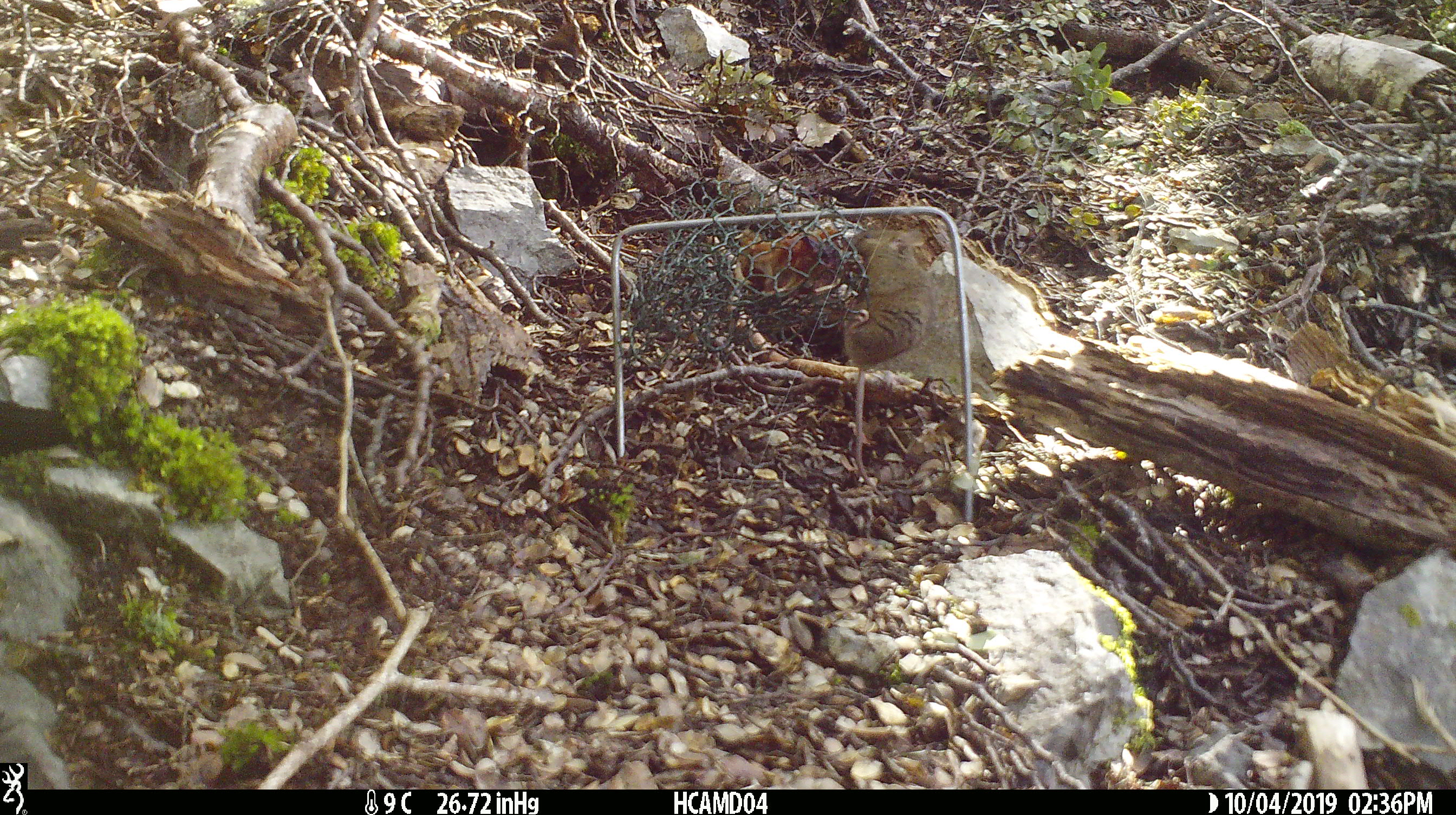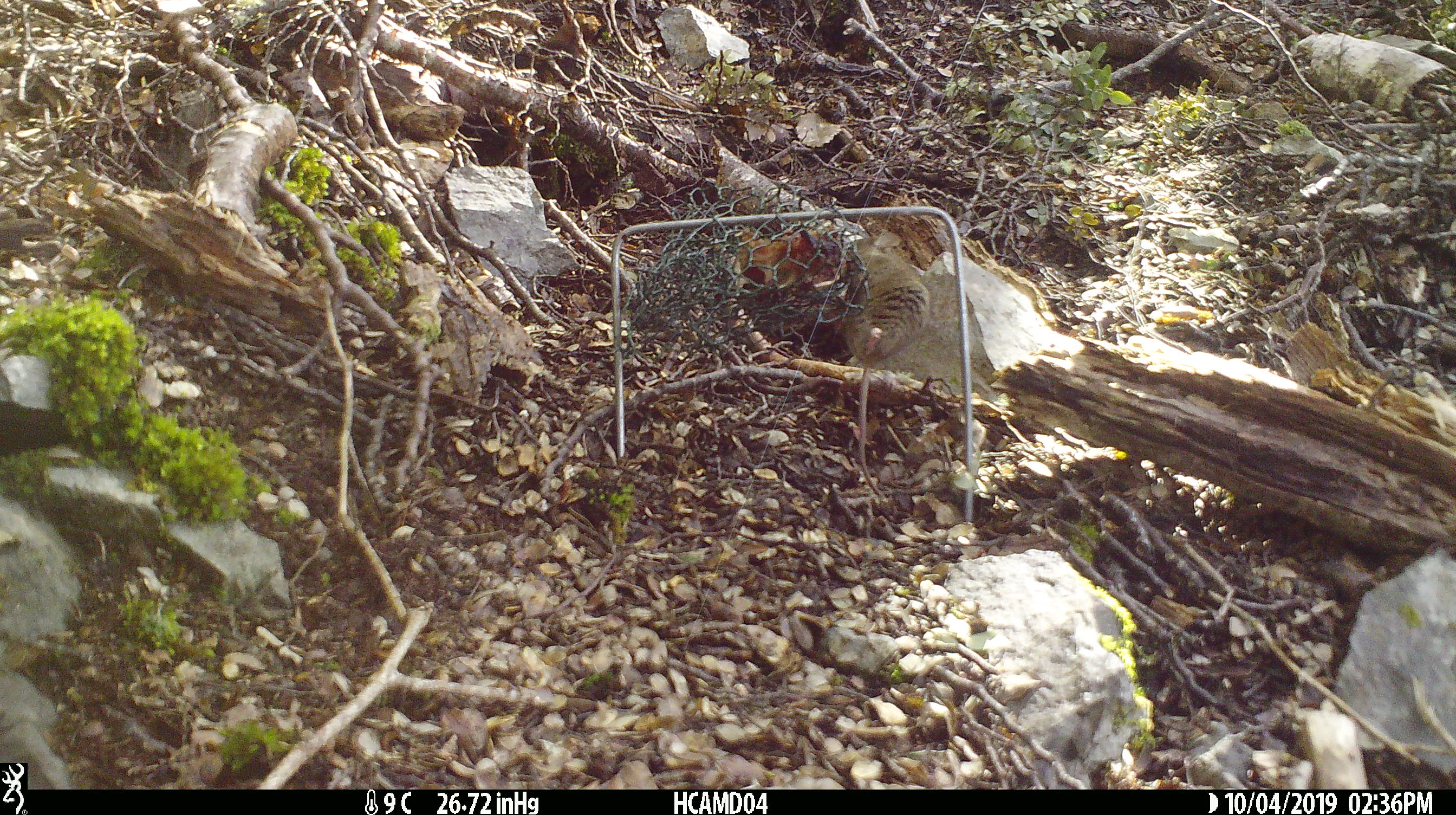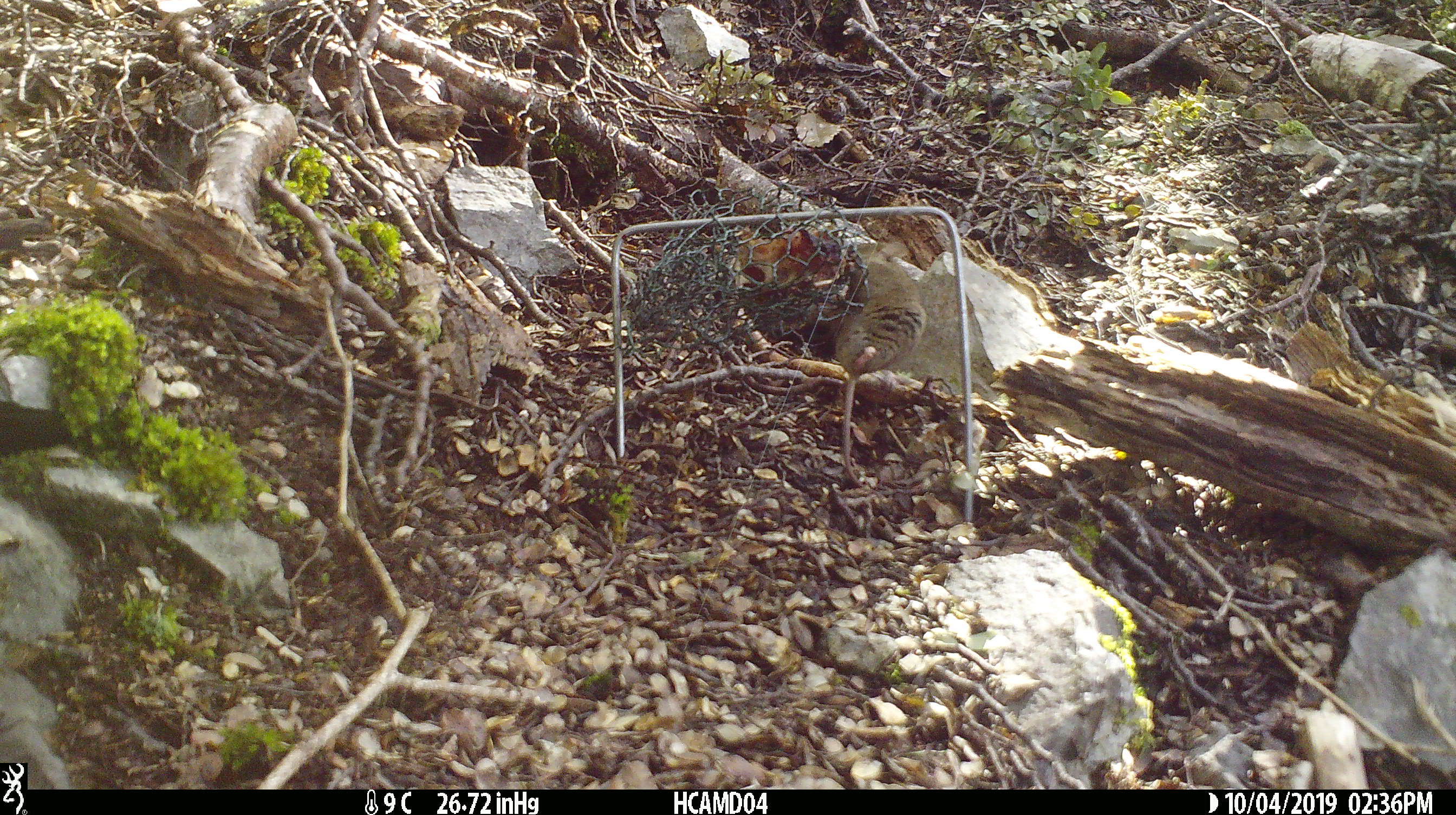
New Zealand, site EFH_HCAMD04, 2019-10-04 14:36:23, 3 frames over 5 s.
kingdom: Animalia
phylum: Chordata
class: Mammalia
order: Rodentia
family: Muridae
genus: Mus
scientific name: Mus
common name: mouse